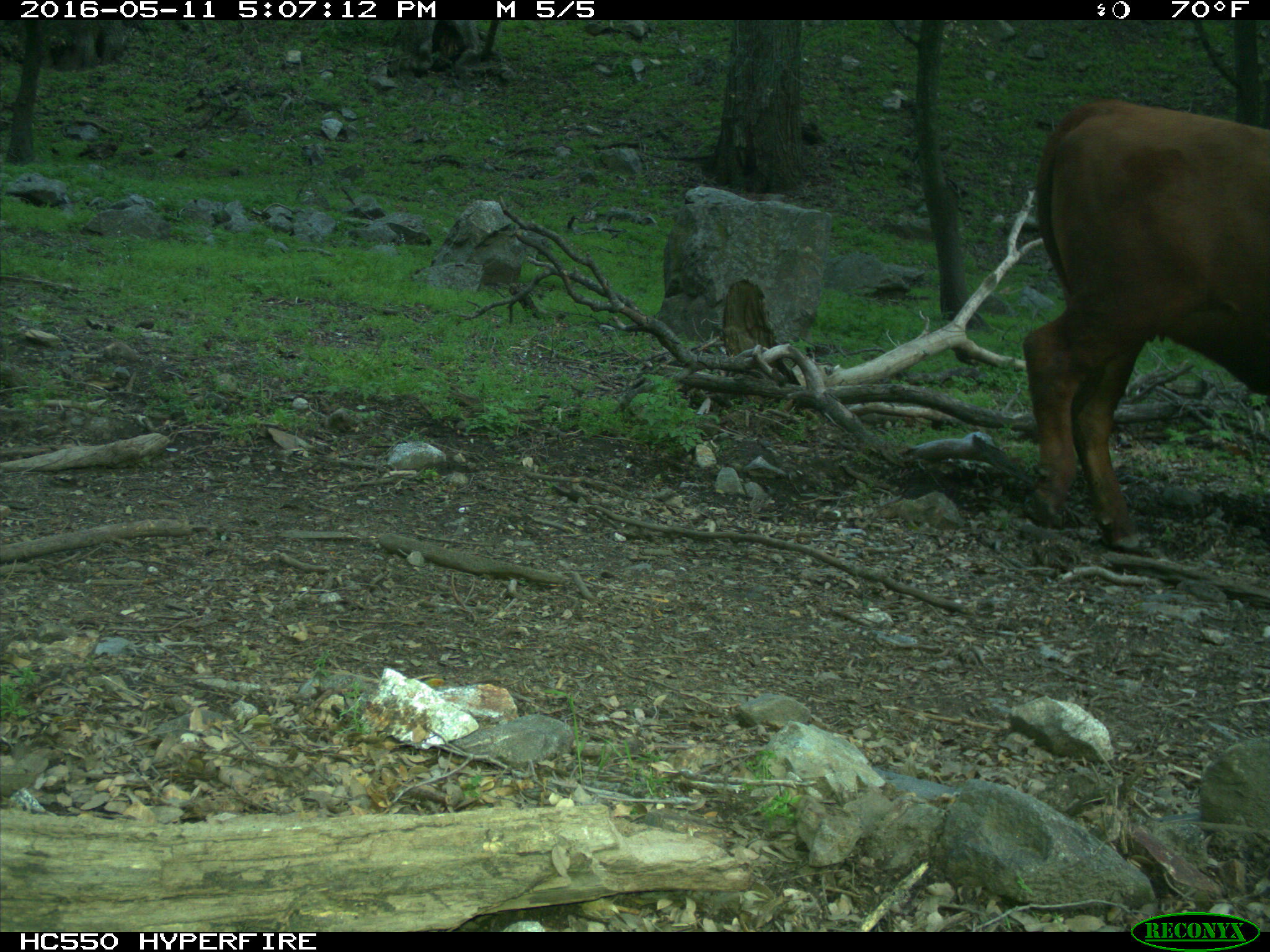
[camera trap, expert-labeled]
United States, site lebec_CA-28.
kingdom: Animalia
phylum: Chordata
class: Mammalia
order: Artiodactyla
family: Bovidae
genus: Bos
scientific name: Bos taurus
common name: domestic cow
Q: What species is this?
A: Bos taurus (domestic cow).